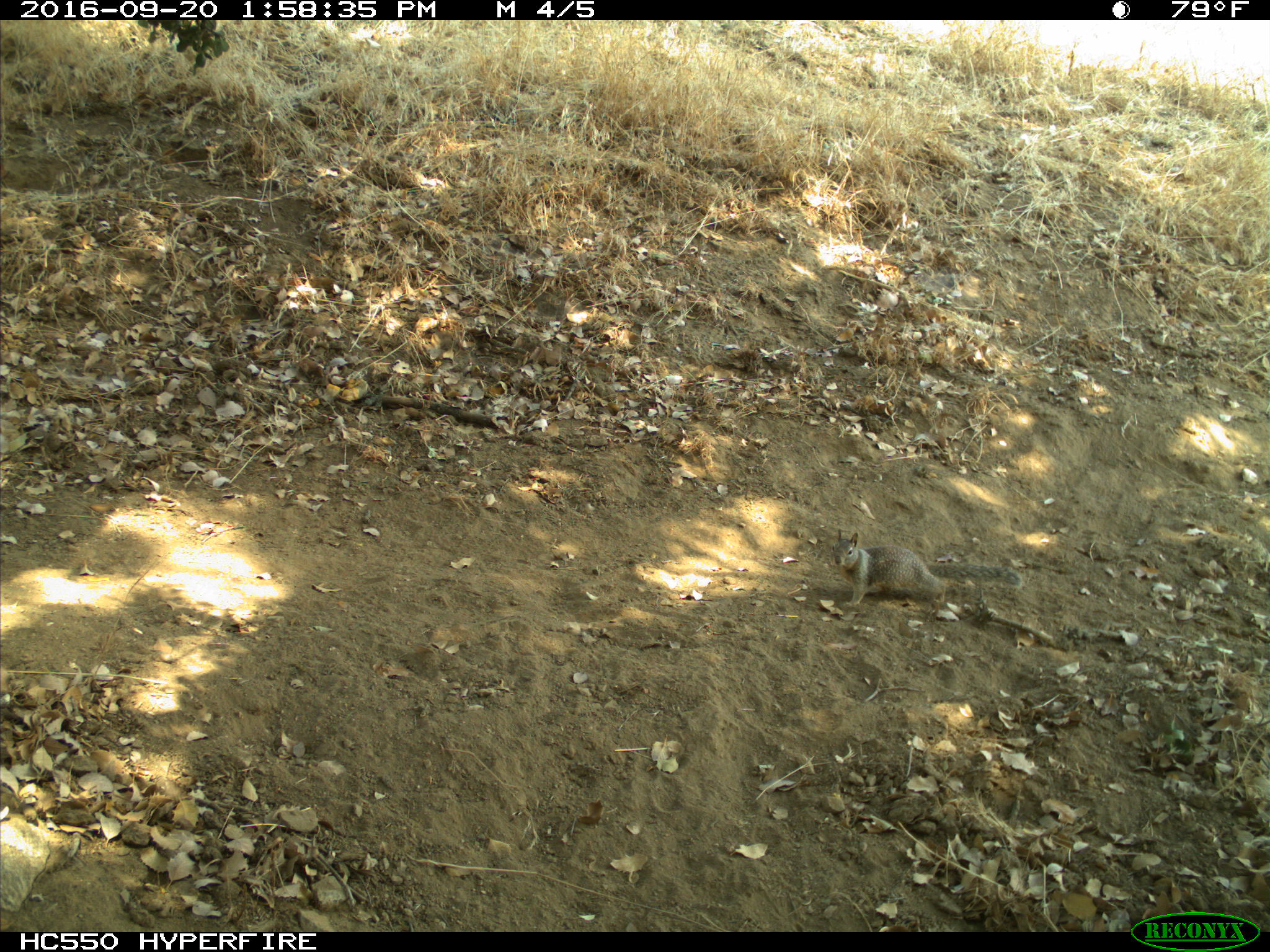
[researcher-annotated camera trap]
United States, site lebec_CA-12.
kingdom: Animalia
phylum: Chordata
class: Mammalia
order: Rodentia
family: Sciuridae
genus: Otospermophilus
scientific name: Otospermophilus beecheyi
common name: california ground squirrel